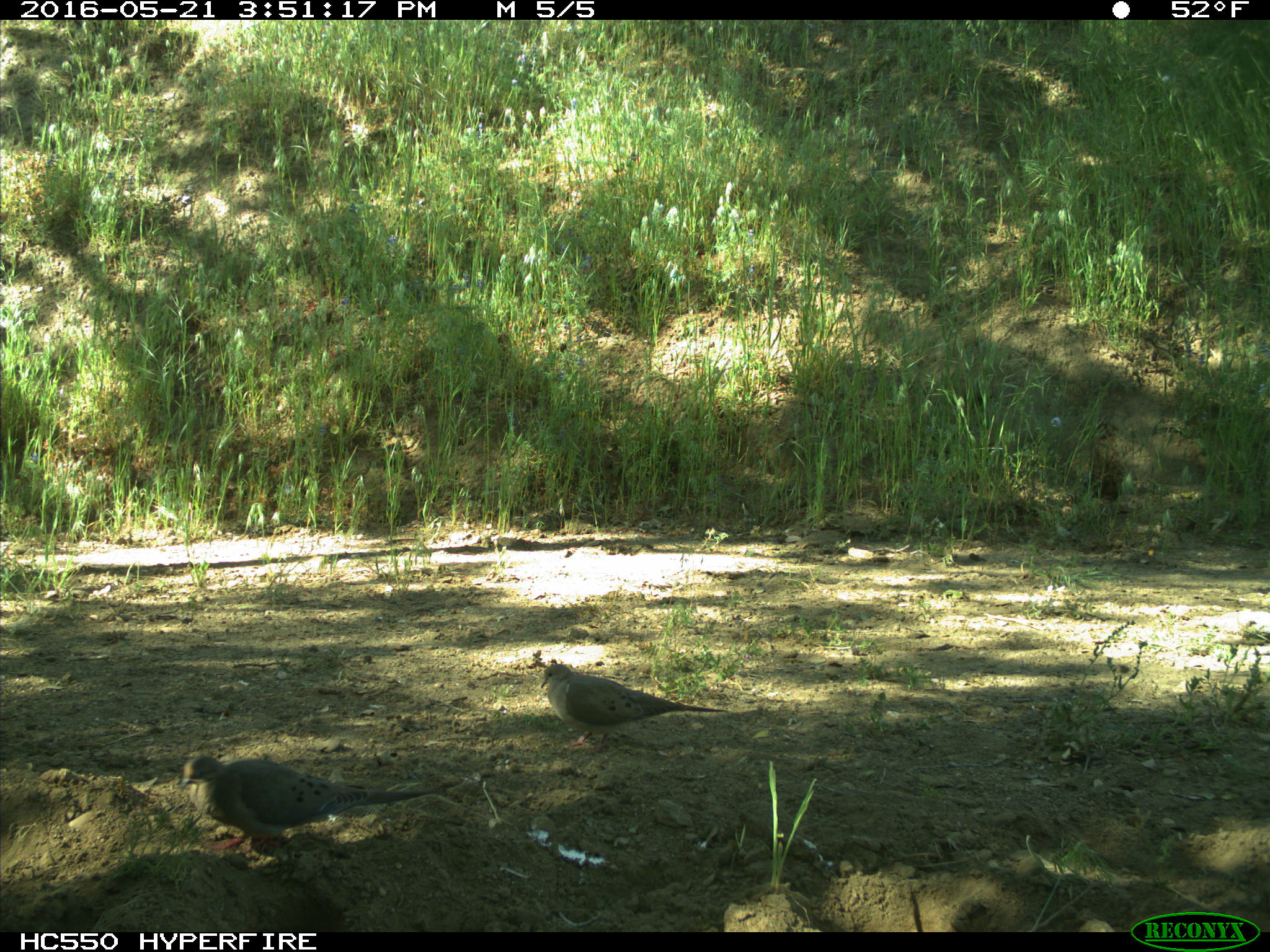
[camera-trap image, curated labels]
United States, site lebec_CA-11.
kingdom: Animalia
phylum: Chordata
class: Aves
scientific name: Aves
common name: birds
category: unidentified bird